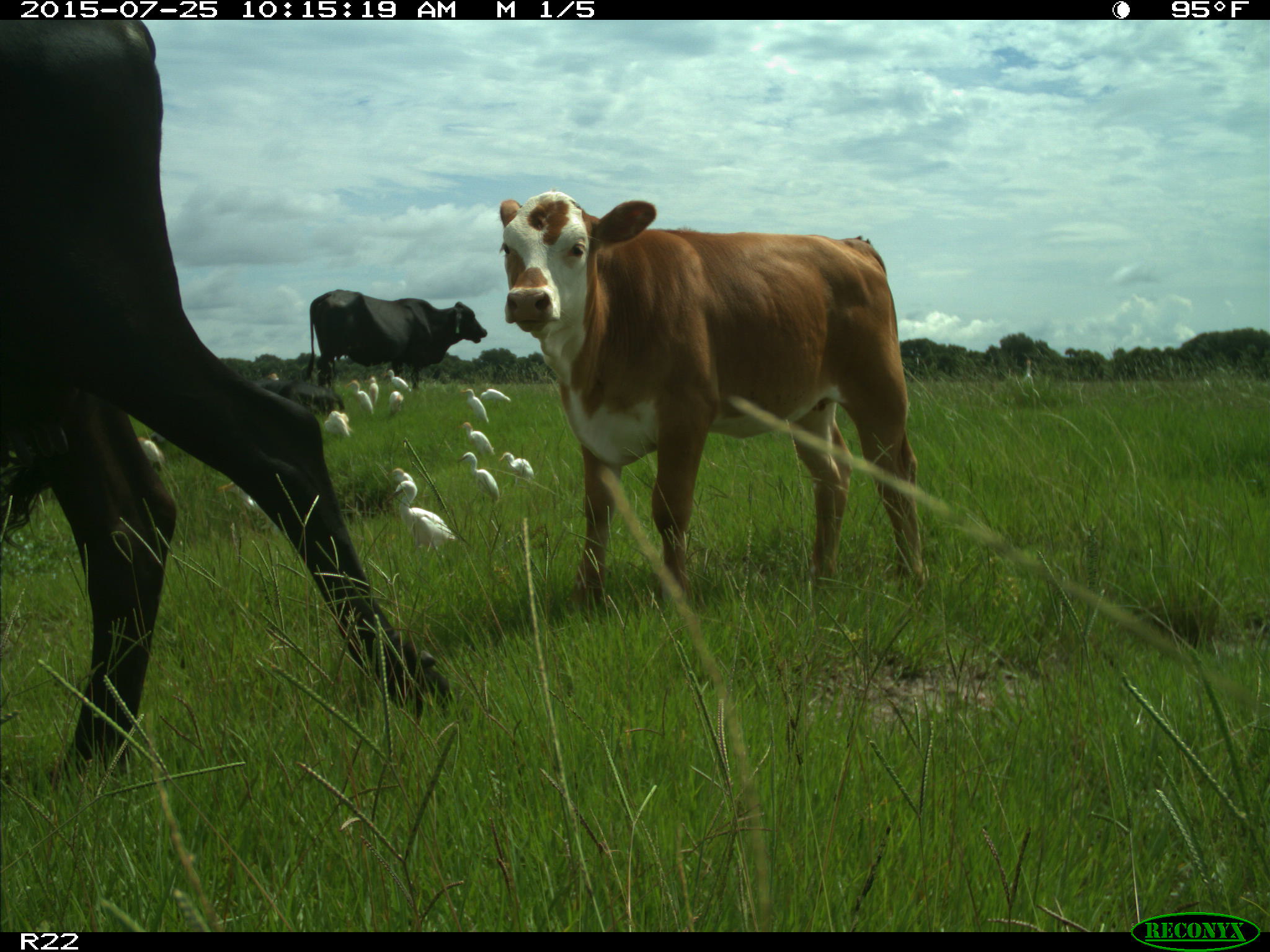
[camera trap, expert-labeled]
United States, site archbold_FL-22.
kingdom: Animalia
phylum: Chordata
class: Mammalia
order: Artiodactyla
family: Bovidae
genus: Bos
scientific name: Bos taurus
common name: domestic cow